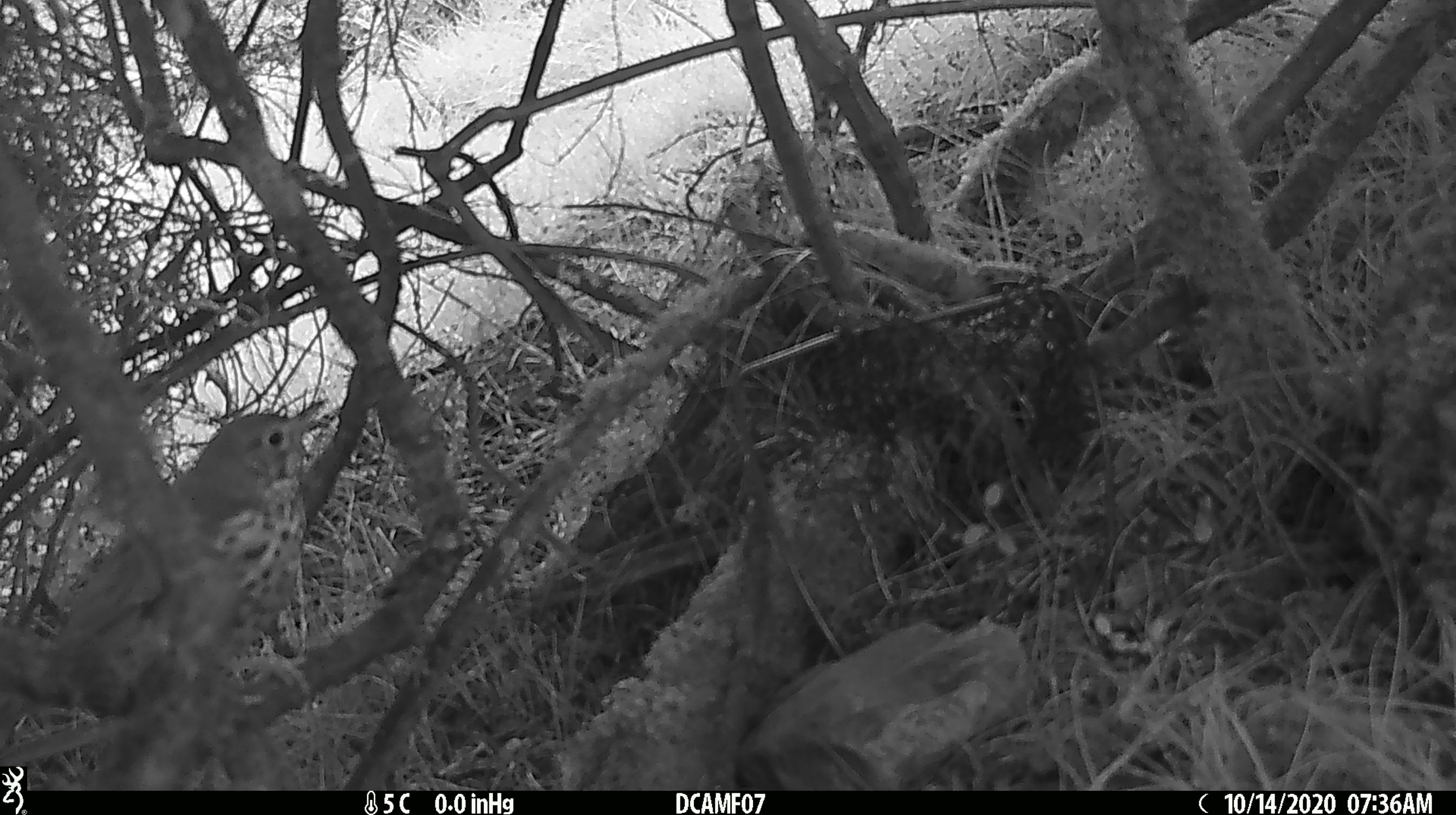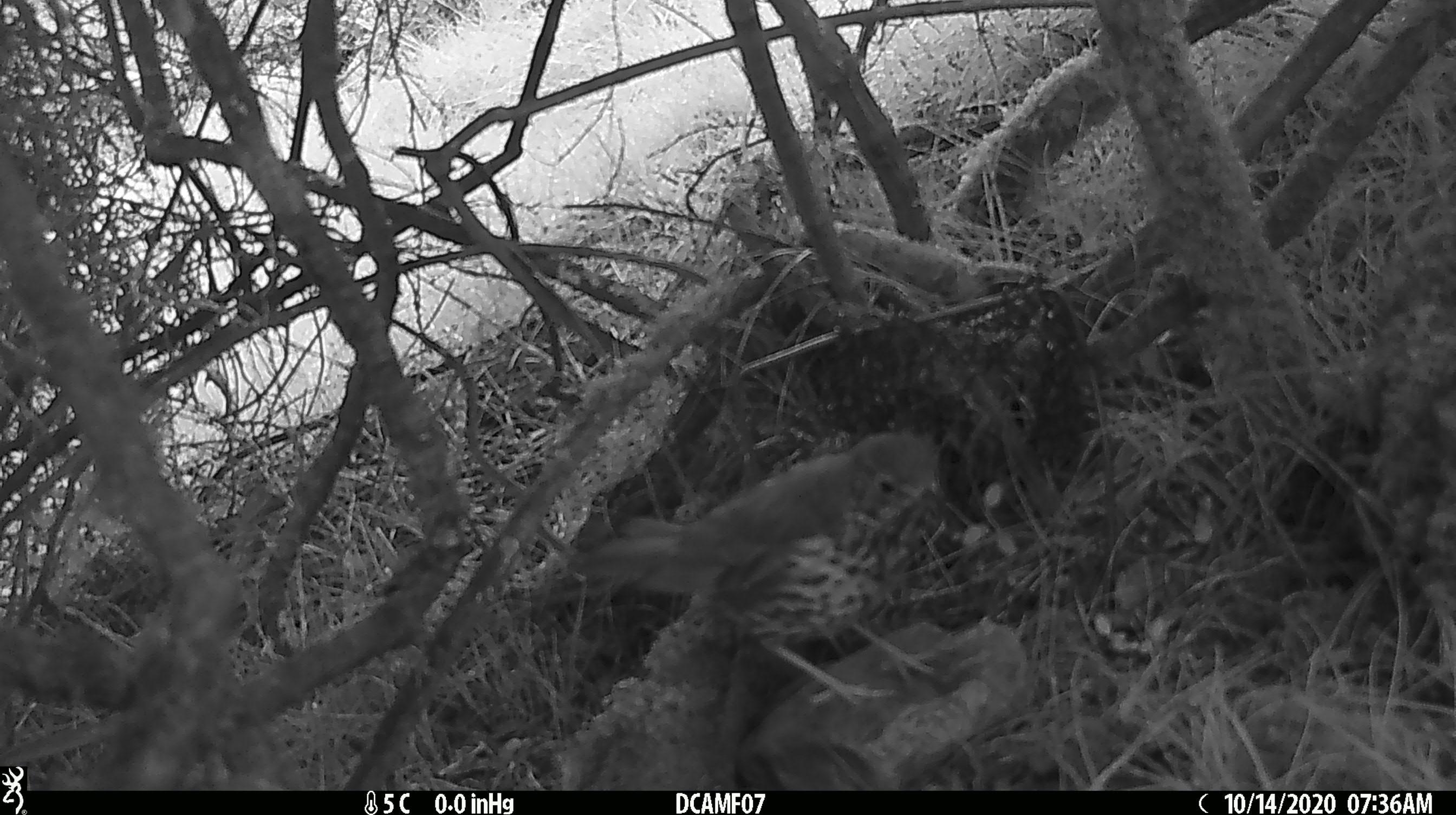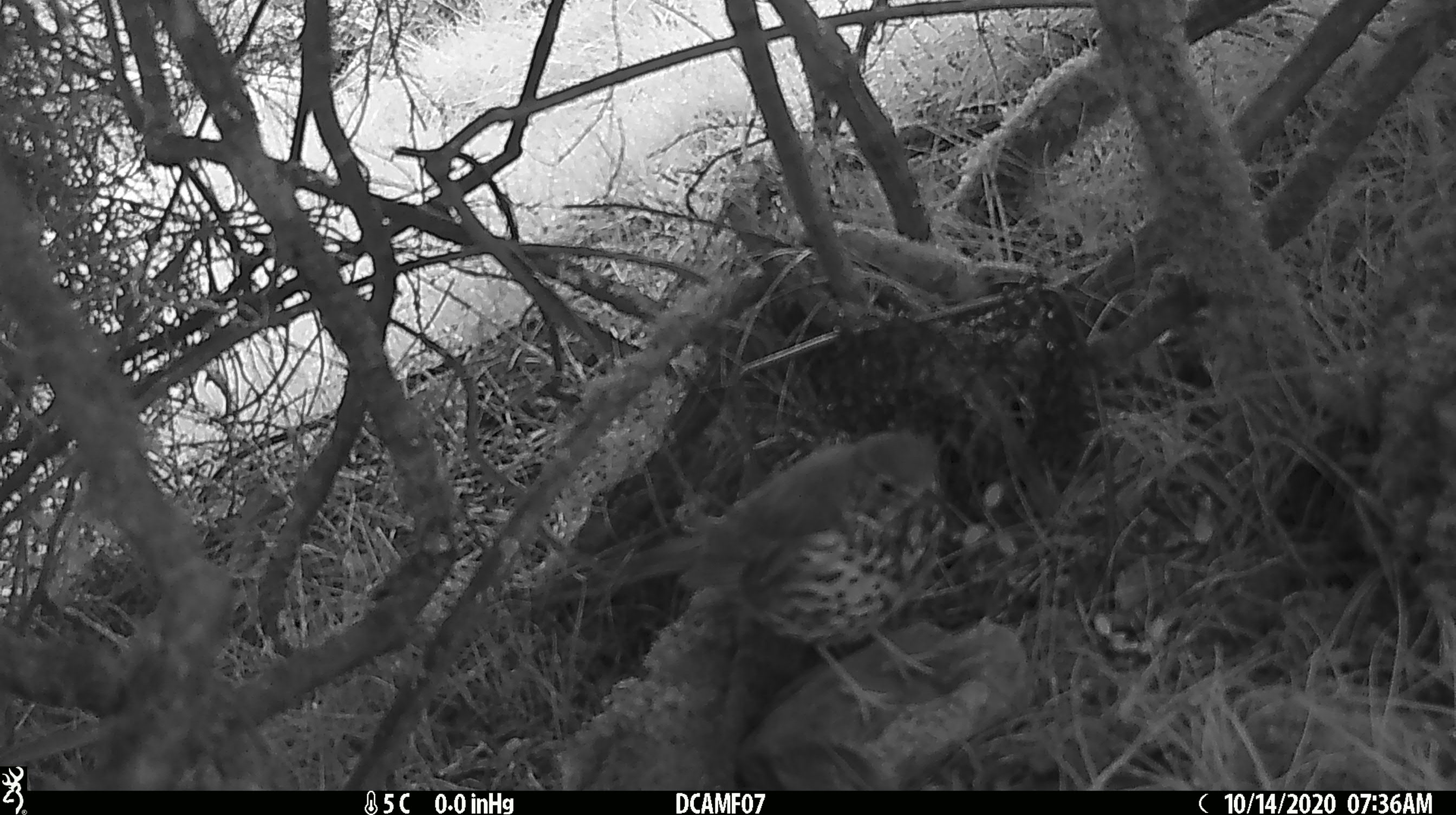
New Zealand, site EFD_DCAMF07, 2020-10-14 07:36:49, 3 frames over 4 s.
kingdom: Animalia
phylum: Chordata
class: Aves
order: Passeriformes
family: Turdidae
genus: Turdus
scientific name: Turdus philomelos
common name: song thrush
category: thrush